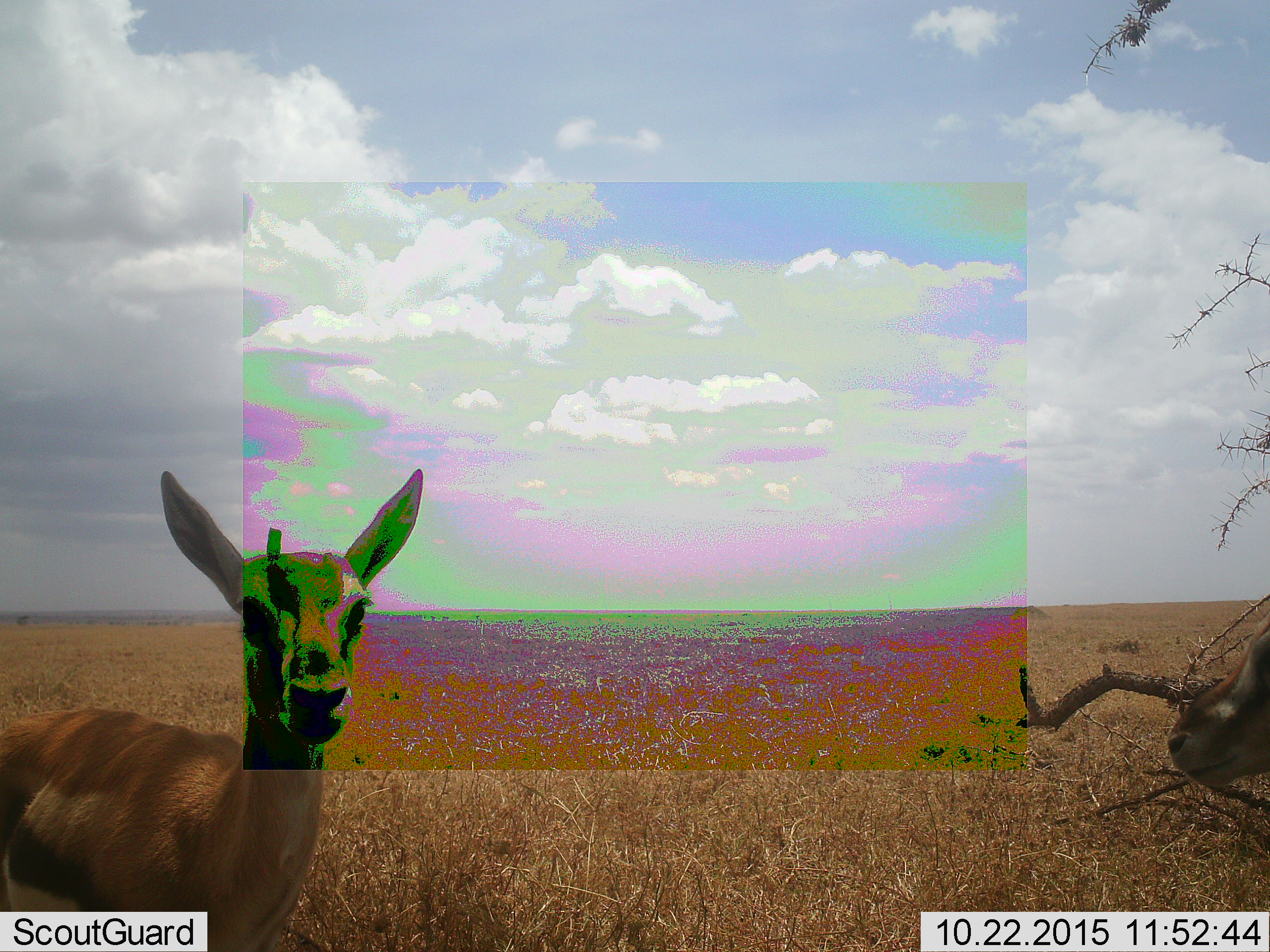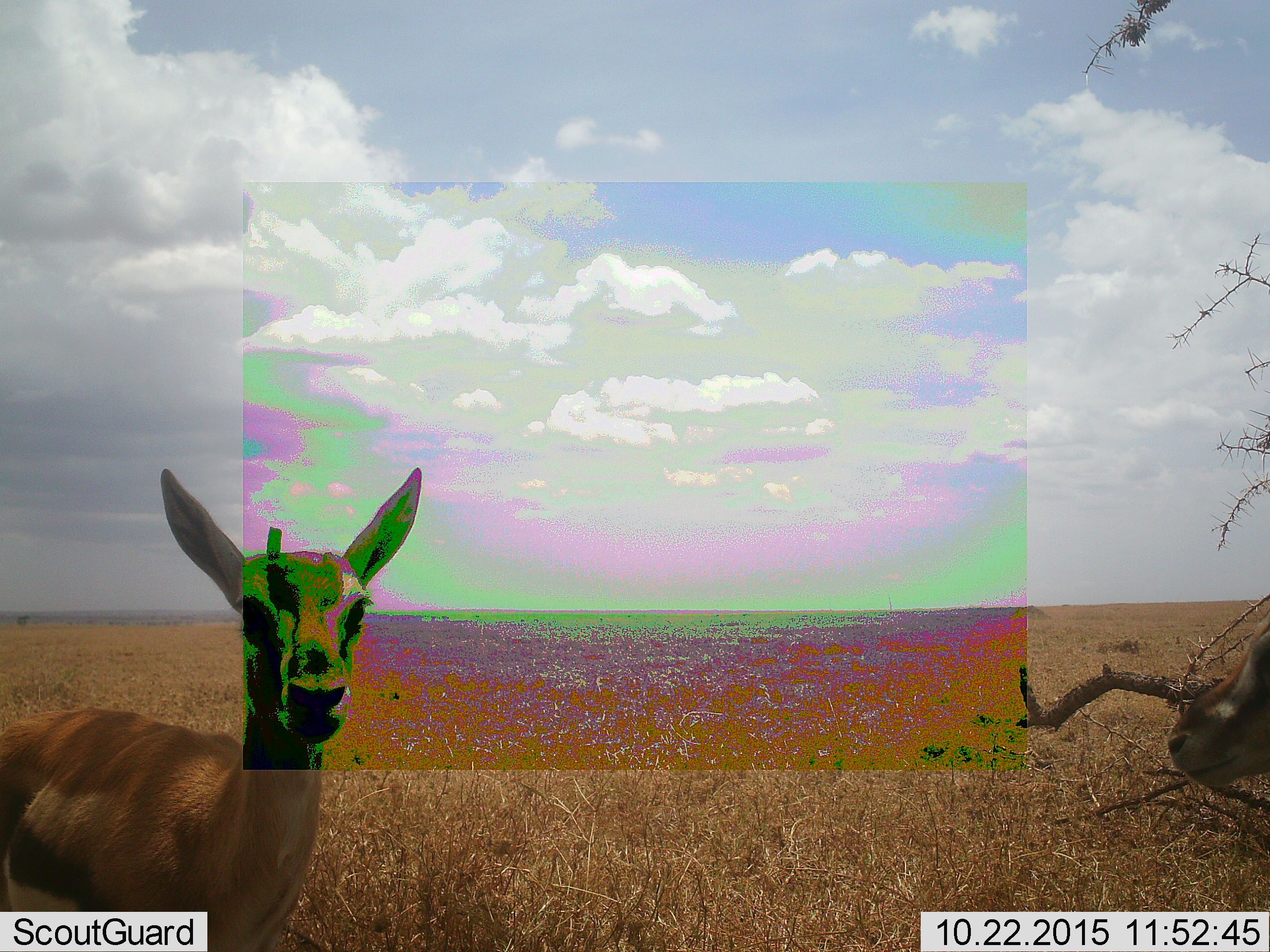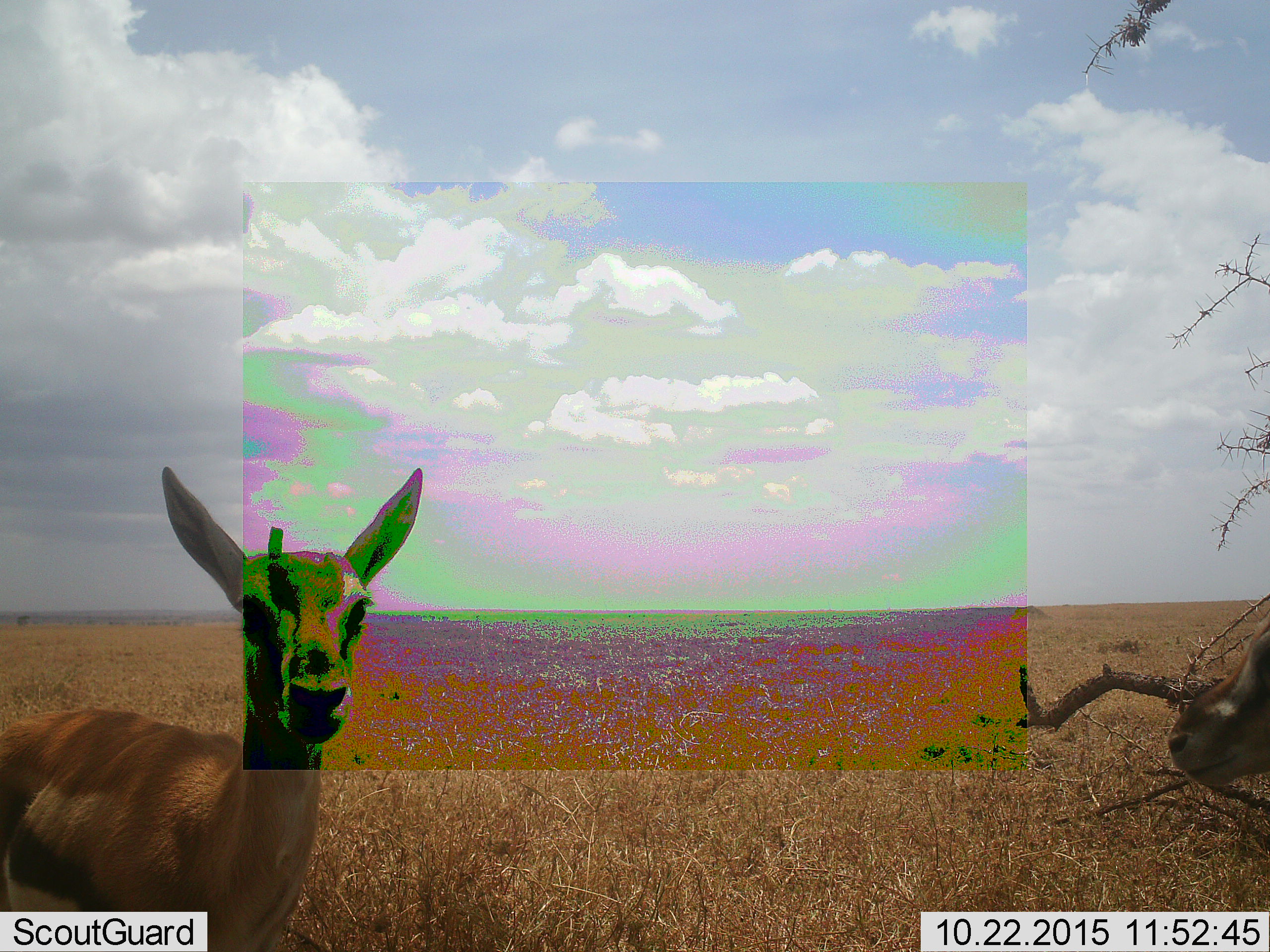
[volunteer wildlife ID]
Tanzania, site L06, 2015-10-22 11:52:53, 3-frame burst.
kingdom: Animalia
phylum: Chordata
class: Mammalia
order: Artiodactyla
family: Bovidae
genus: Eudorcas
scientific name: Eudorcas thomsonii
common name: thomson's gazelle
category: gazellethomsons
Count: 2.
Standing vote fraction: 90%.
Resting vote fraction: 0%.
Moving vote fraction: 20%.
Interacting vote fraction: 10%.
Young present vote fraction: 0%.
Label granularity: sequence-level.